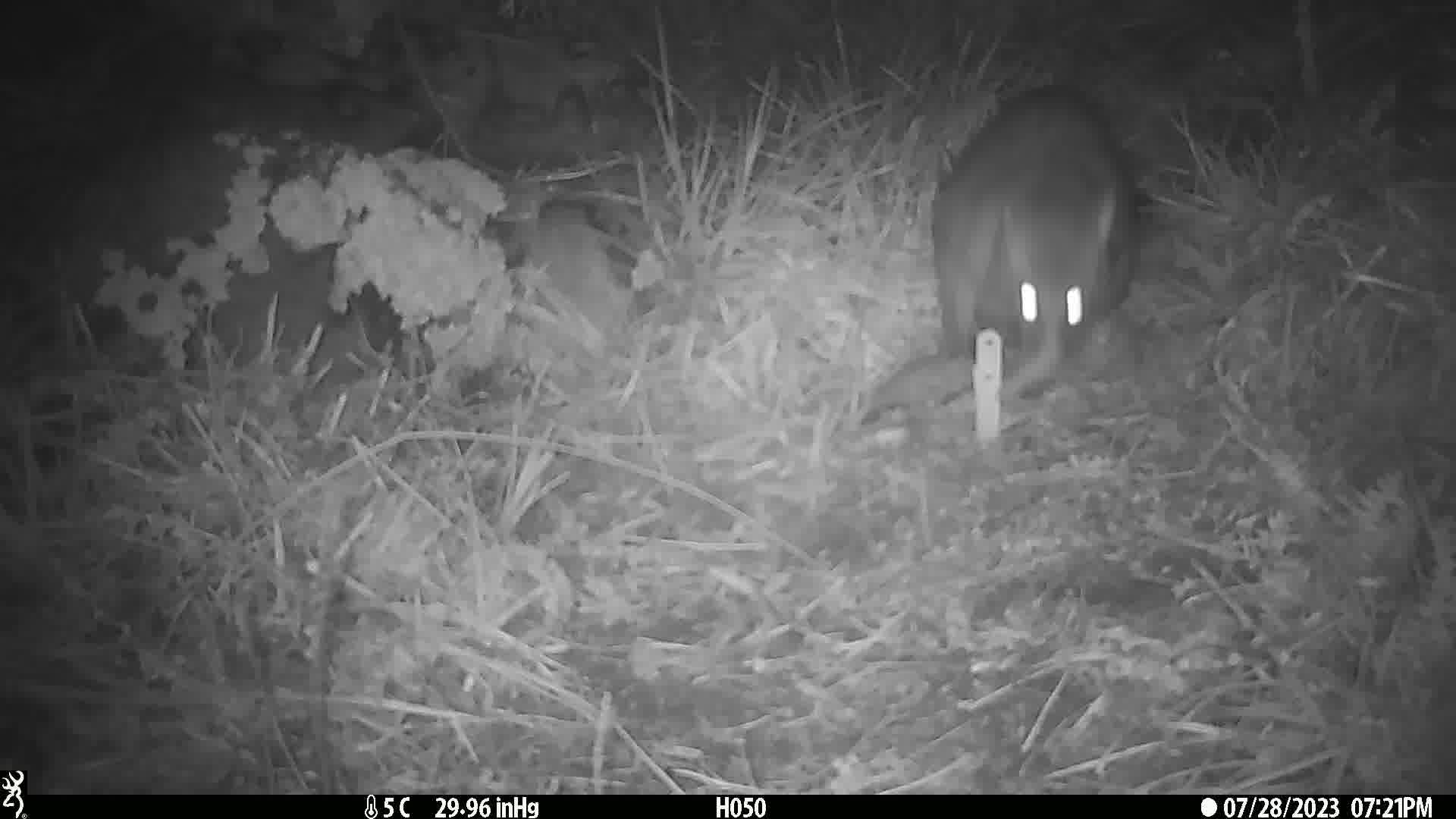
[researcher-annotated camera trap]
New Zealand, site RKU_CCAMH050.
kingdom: Animalia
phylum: Chordata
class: Mammalia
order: Diprotodontia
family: Phalangeridae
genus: Trichosurus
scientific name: Trichosurus vulpecula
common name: common brushtail possum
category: possum